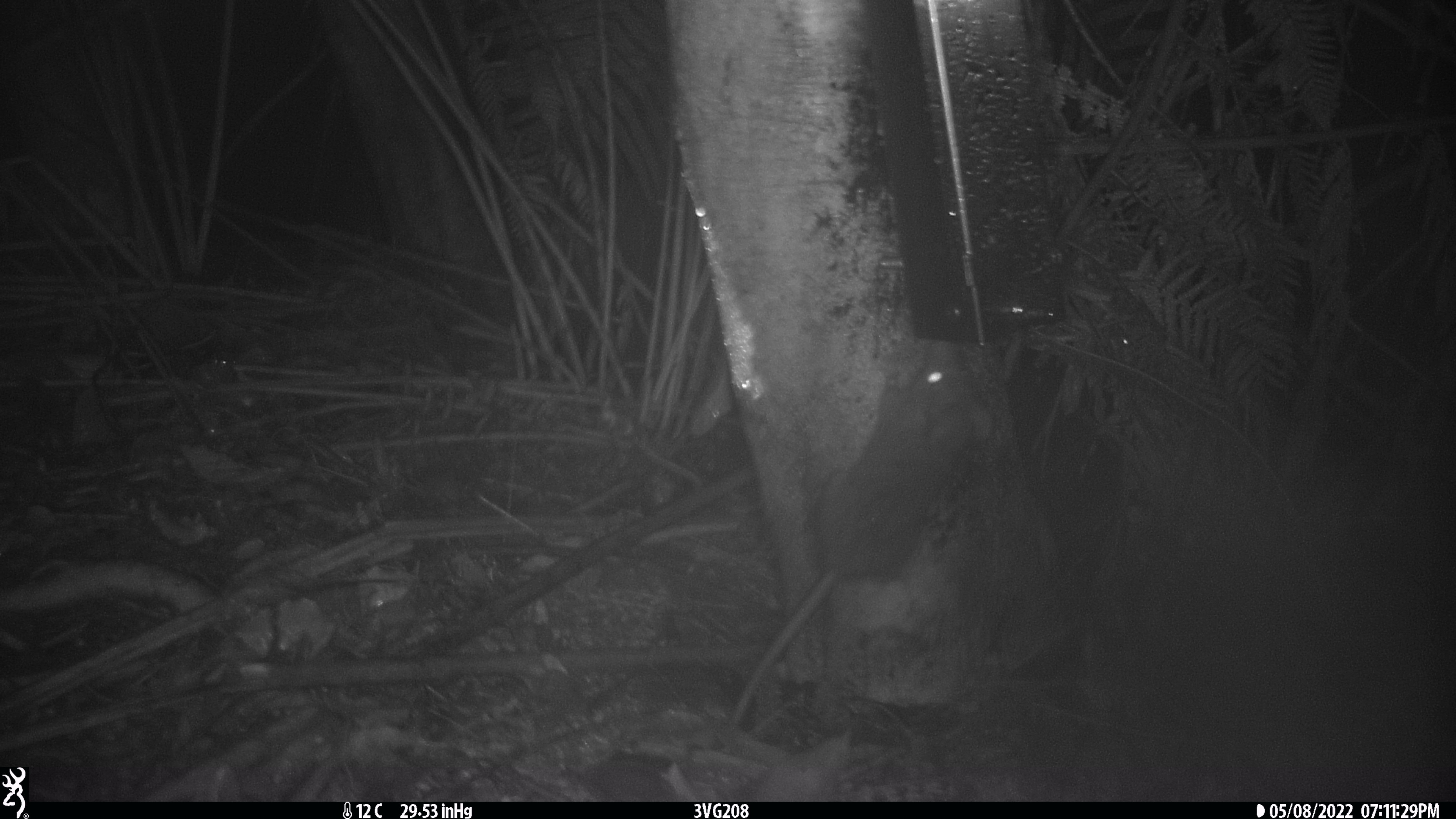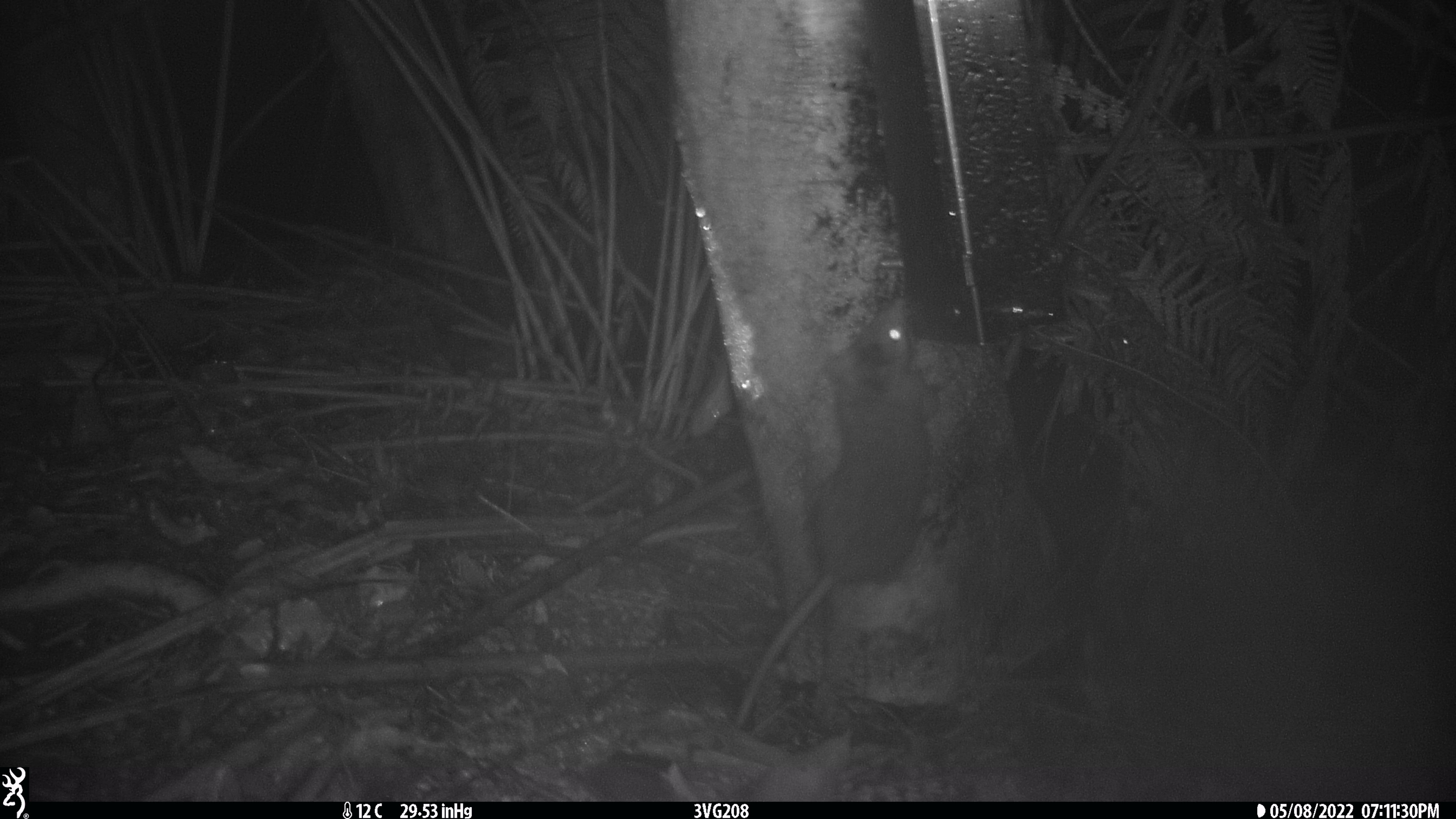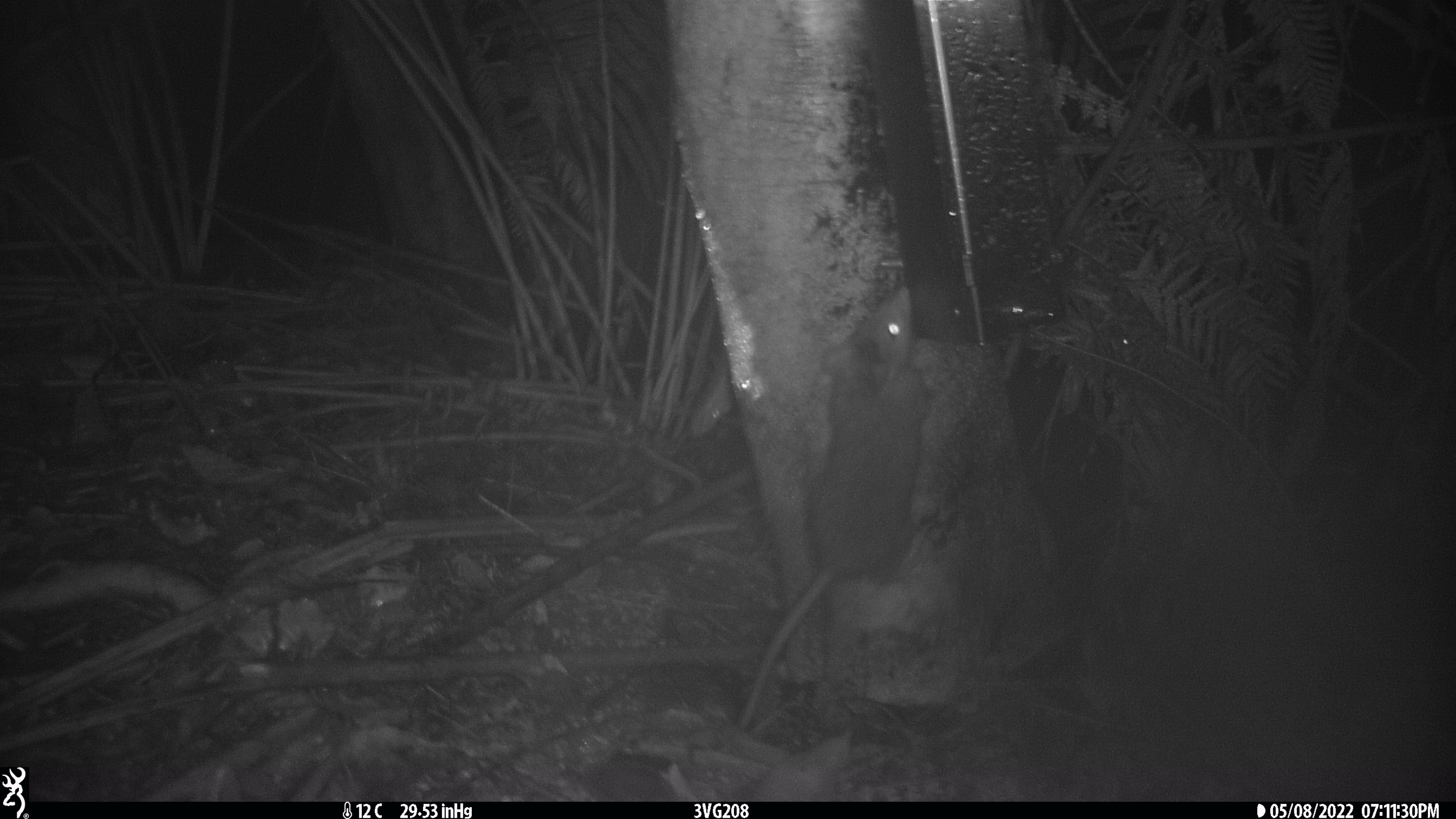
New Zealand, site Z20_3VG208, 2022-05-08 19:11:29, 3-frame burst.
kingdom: Animalia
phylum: Chordata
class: Mammalia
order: Rodentia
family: Muridae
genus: Rattus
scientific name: Rattus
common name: rat